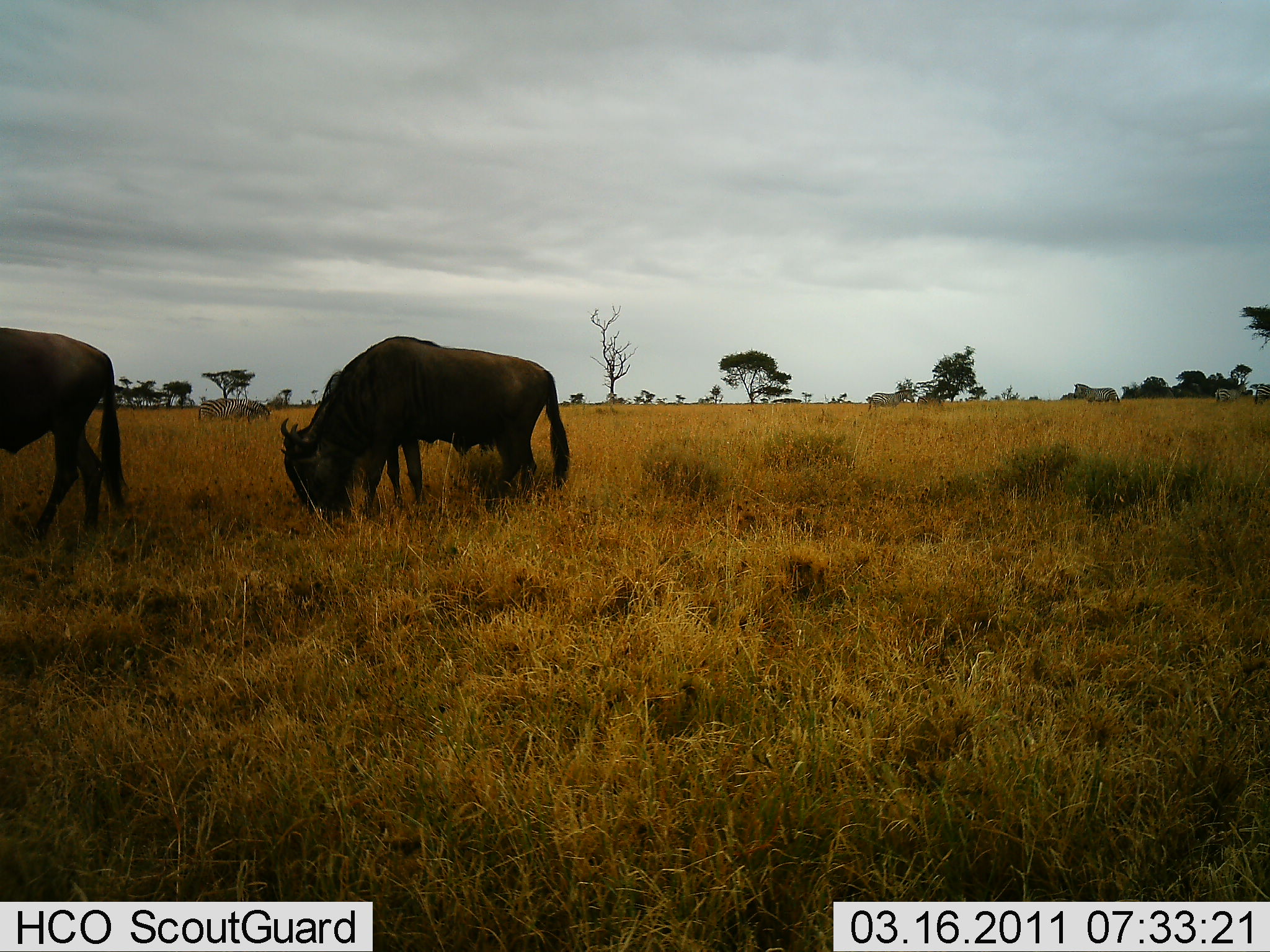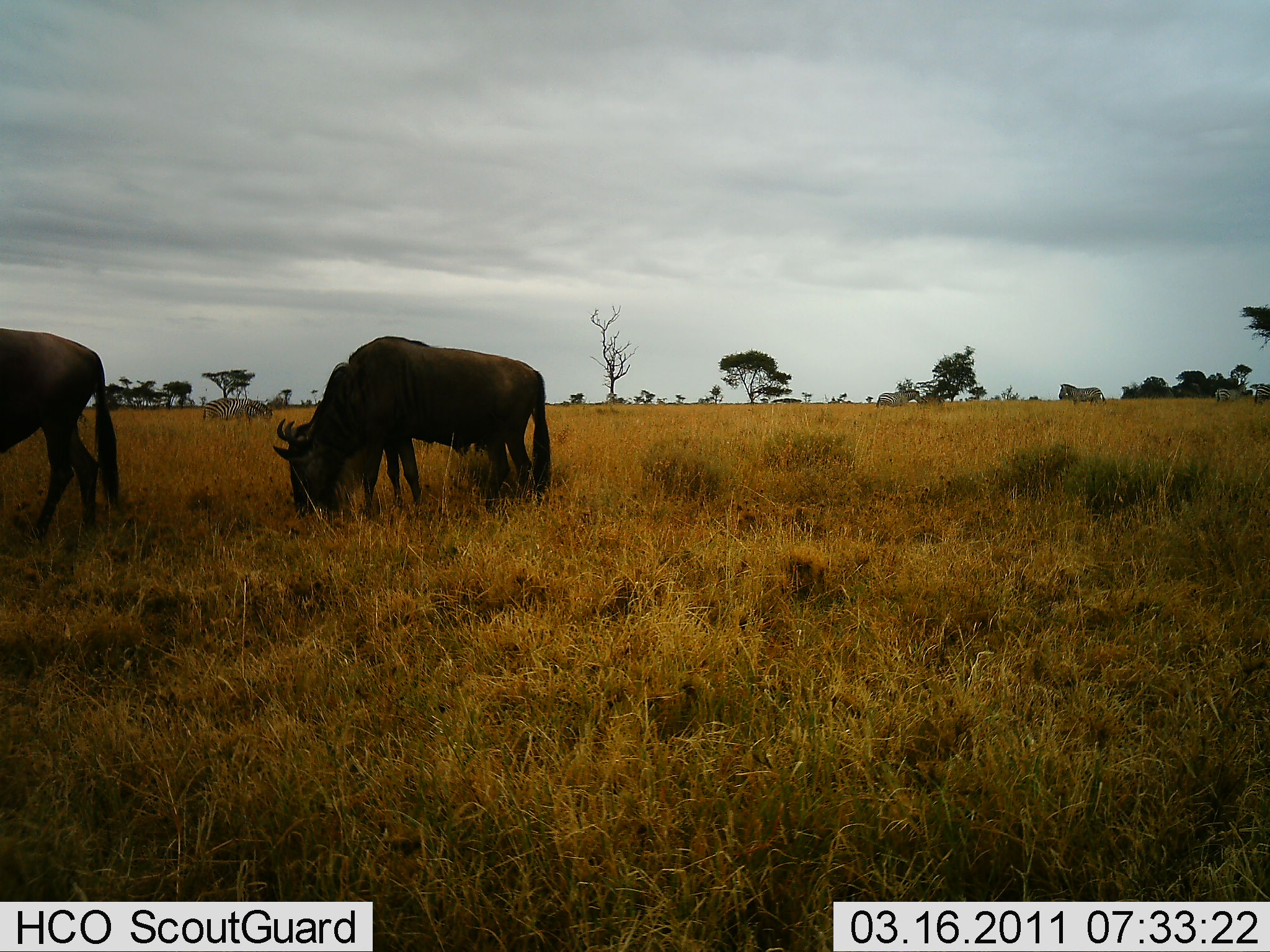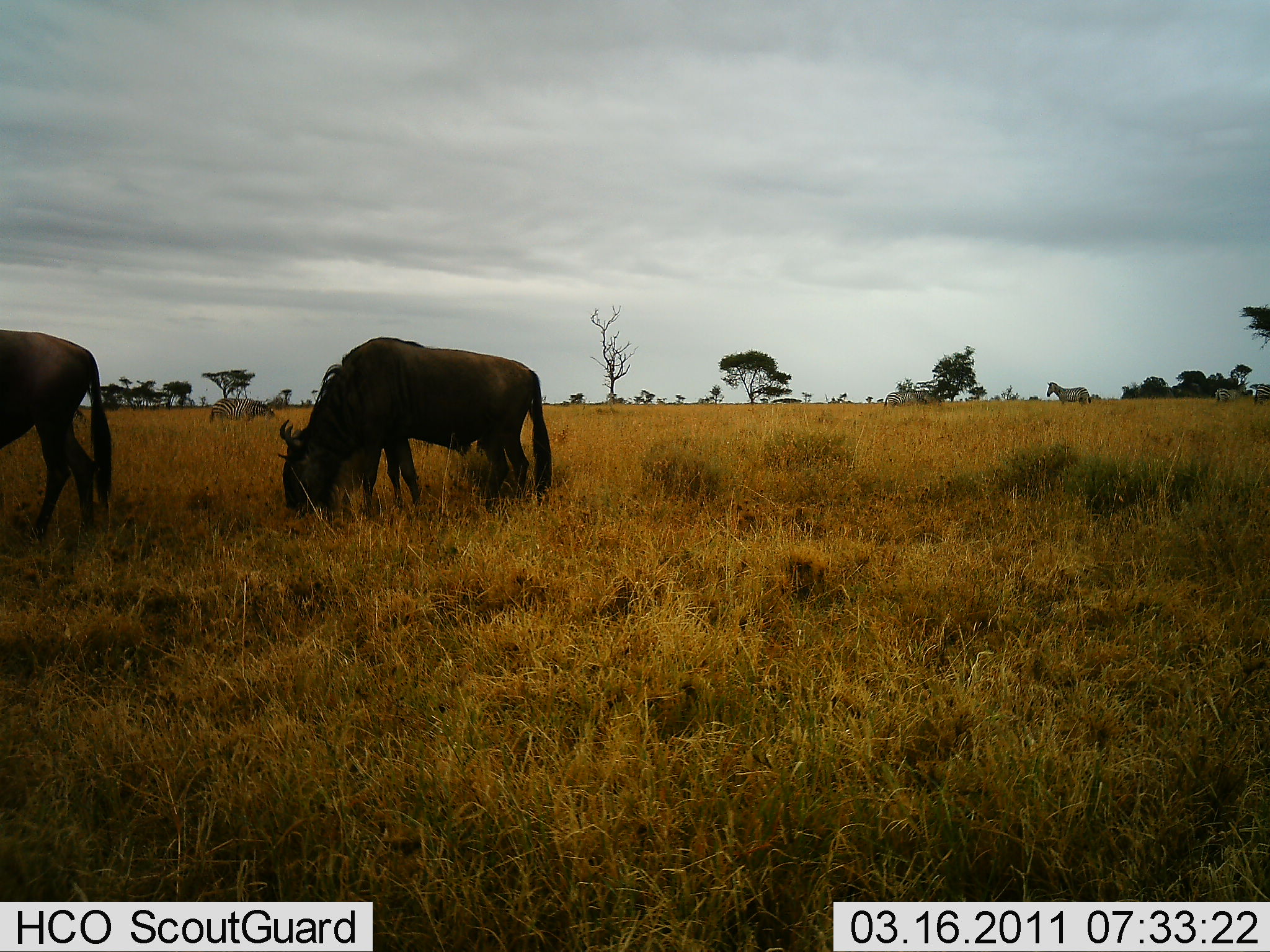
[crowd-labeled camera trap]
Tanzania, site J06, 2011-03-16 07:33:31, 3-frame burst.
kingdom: Animalia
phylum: Chordata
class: Mammalia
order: Artiodactyla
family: Bovidae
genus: Connochaetes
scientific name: Connochaetes taurinus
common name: blue wildebeest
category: wildebeest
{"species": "wildebeest (blue wildebeest) (Connochaetes taurinus)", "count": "2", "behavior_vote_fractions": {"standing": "15%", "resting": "0%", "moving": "8%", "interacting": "0%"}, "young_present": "0%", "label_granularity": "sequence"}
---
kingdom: Animalia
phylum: Chordata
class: Mammalia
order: Perissodactyla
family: Equidae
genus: Equus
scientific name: Equus quagga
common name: plains zebra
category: zebra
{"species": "zebra (plains zebra) (Equus quagga)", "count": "3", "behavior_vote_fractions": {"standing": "23%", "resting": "0%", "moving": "77%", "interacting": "0%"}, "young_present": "0%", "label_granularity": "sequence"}